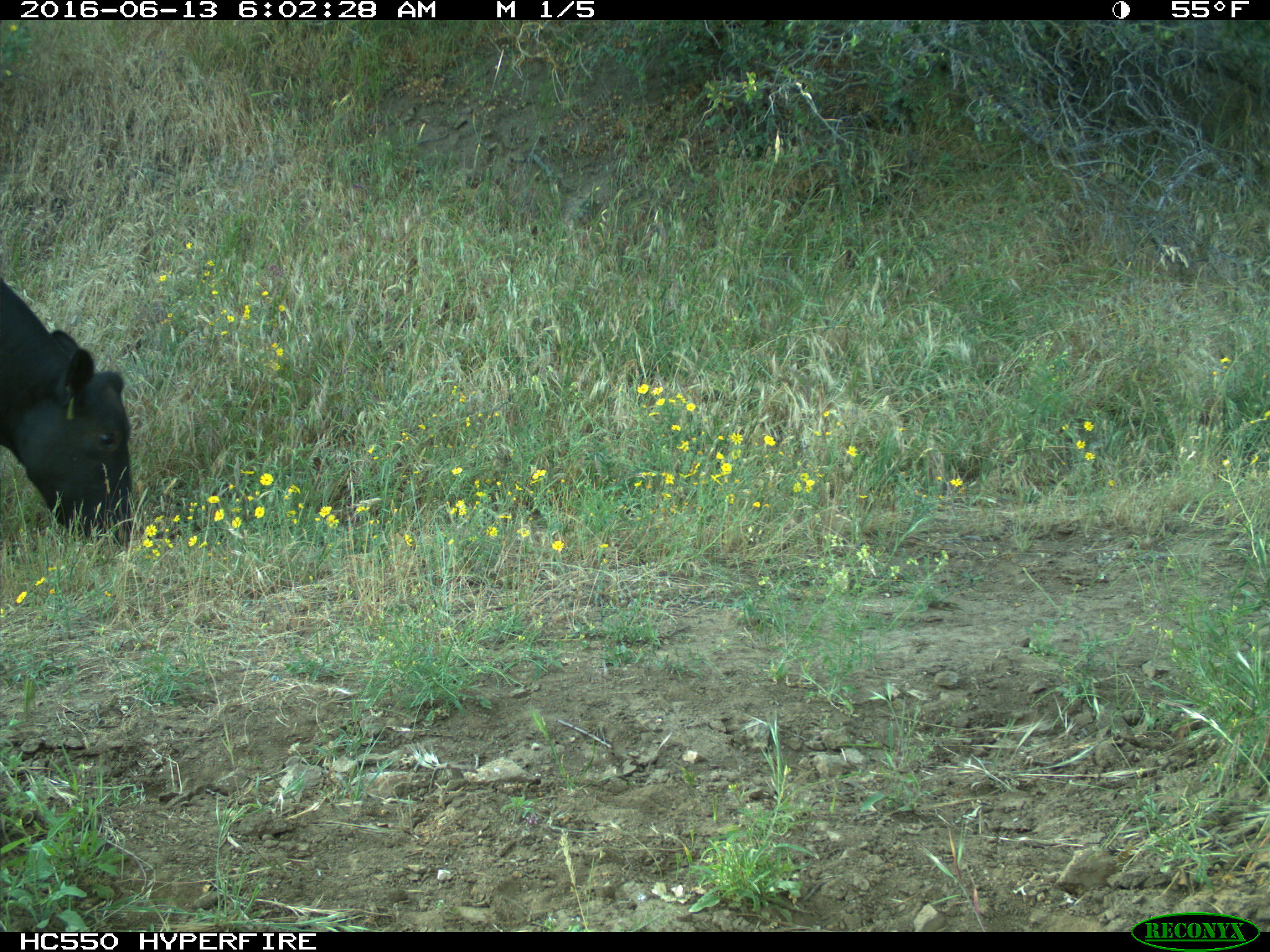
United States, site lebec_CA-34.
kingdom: Animalia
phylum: Chordata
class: Mammalia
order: Artiodactyla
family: Bovidae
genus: Bos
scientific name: Bos taurus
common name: domestic cow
Bos taurus (domestic cow).